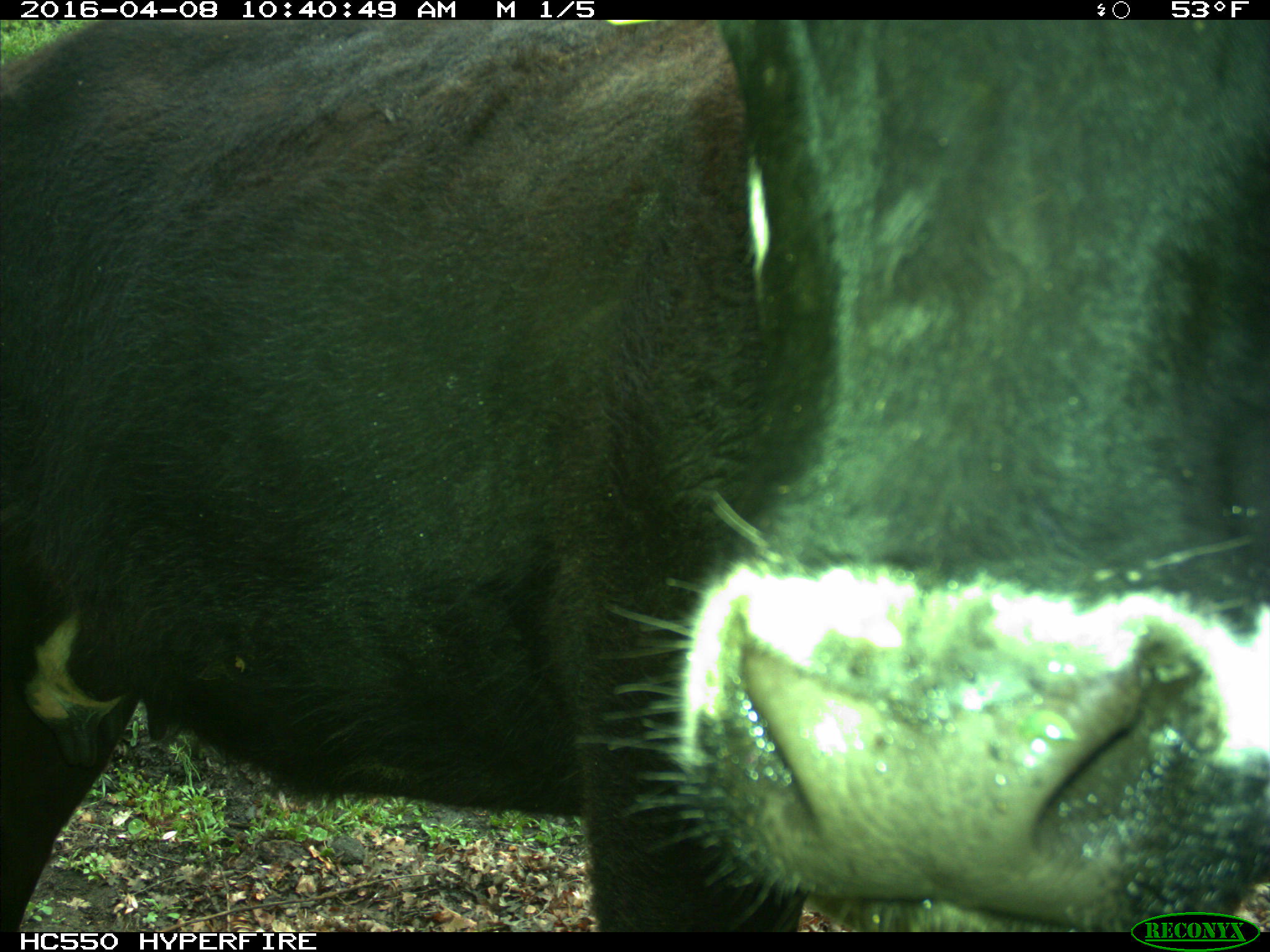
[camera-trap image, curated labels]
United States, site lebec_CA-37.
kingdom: Animalia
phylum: Chordata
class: Mammalia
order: Artiodactyla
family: Bovidae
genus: Bos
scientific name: Bos taurus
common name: domestic cow